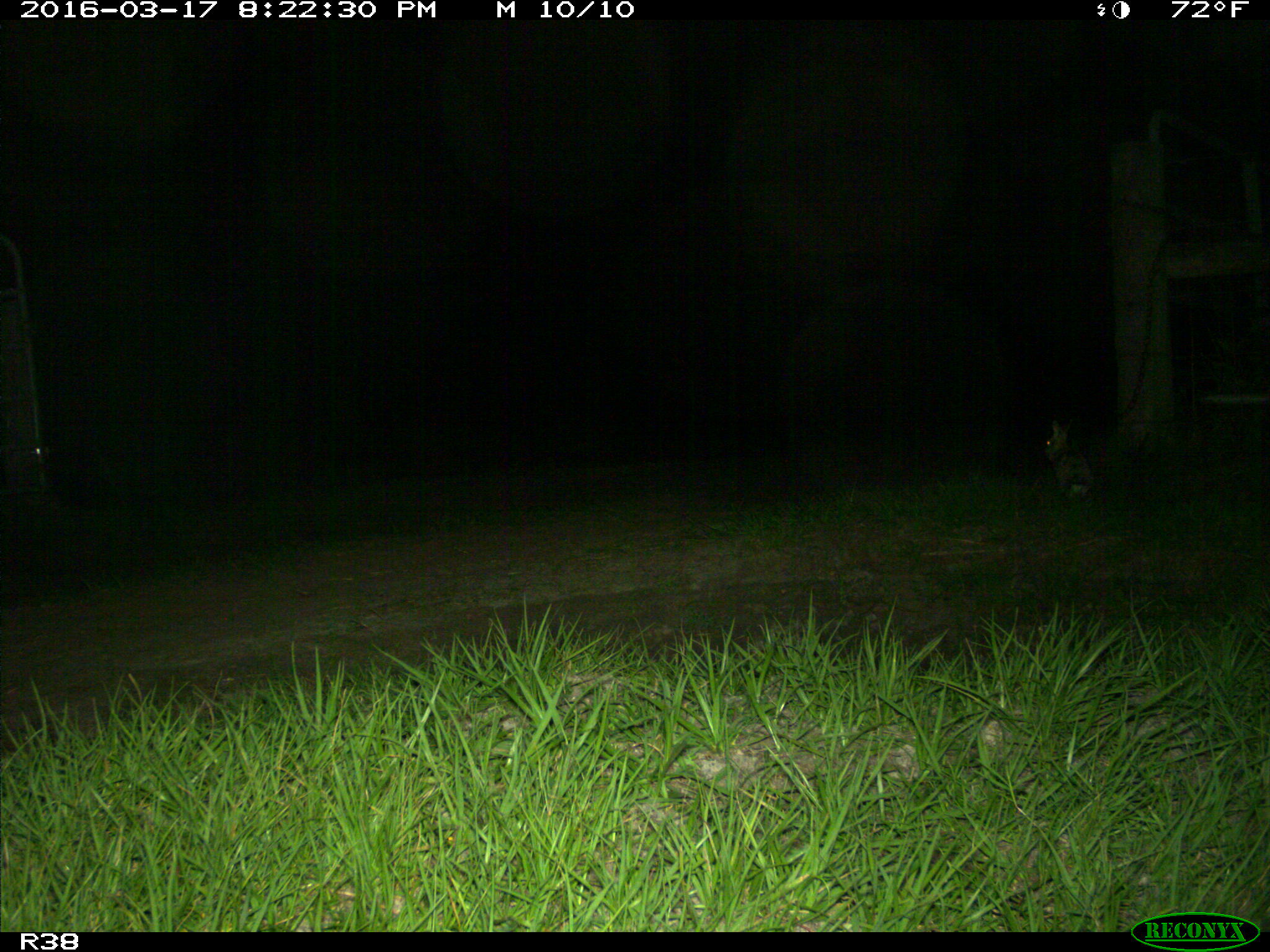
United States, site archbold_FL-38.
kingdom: Animalia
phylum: Chordata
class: Mammalia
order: Lagomorpha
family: Leporidae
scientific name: Leporidae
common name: rabbits and hares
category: unidentified rabbit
Unidentified rabbit (rabbits and hares) (Leporidae).